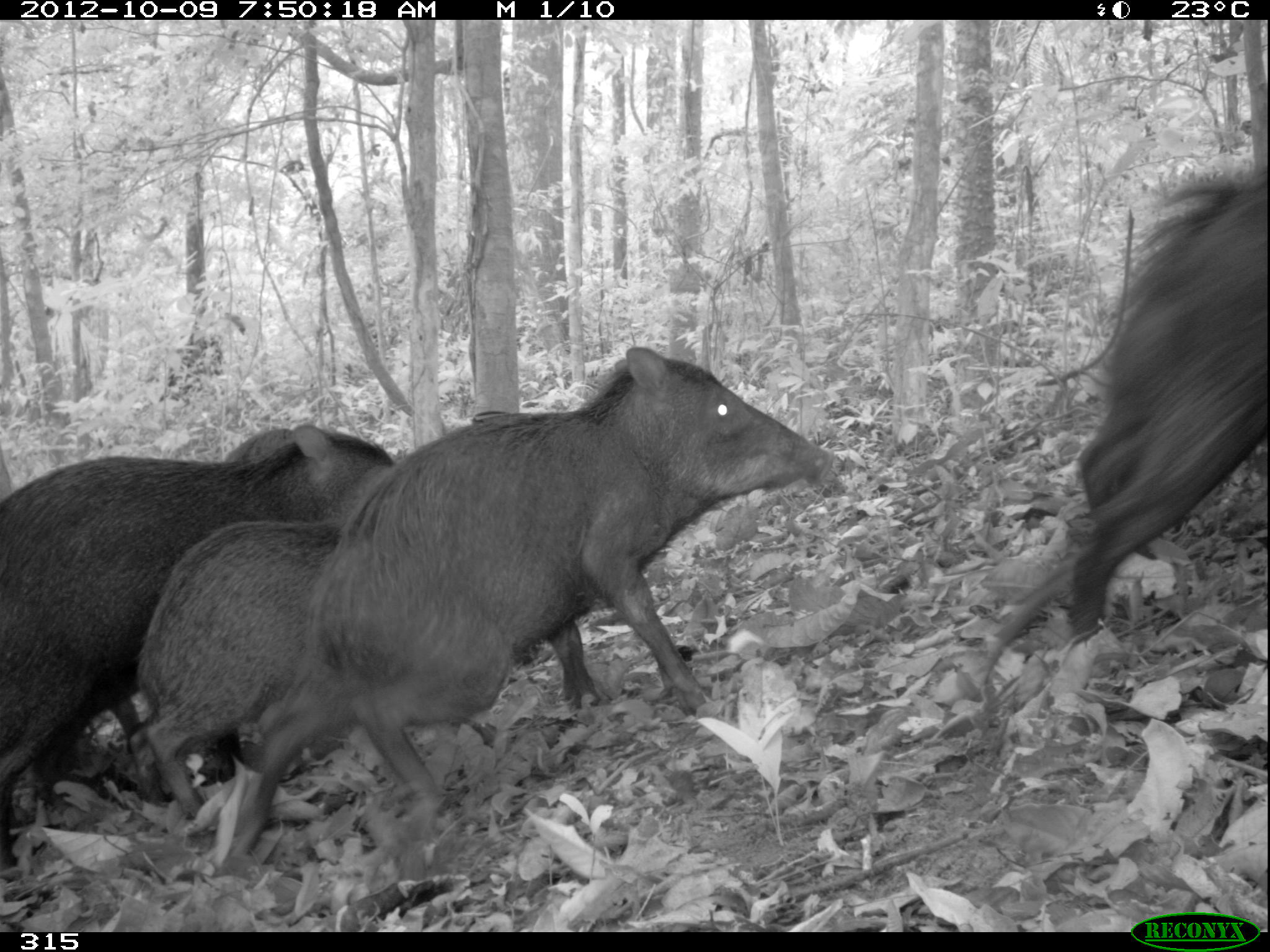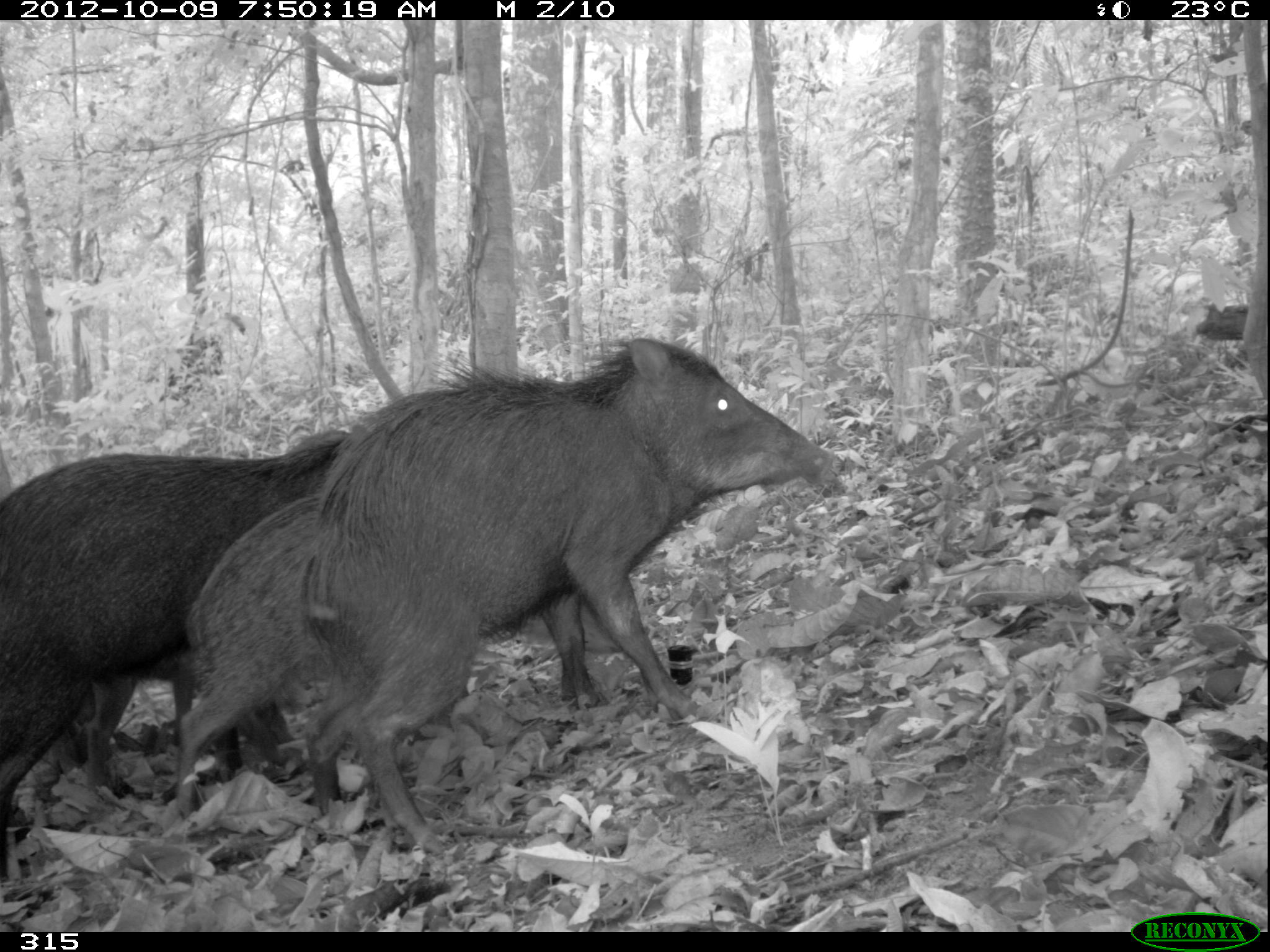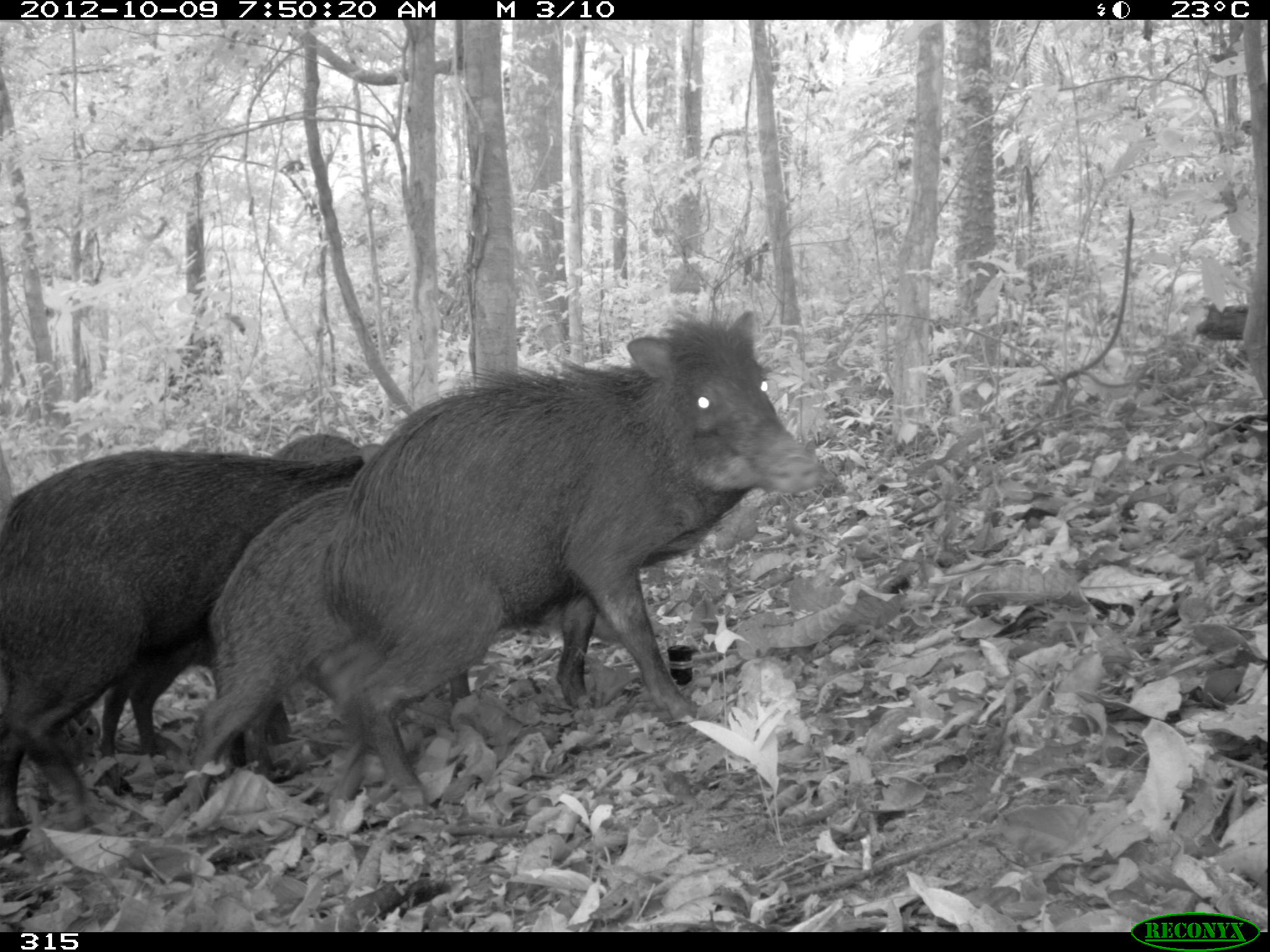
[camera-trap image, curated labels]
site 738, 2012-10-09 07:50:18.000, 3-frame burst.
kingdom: Animalia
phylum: Chordata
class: Mammalia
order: Artiodactyla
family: Tayassuidae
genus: Tayassu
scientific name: Tayassu pecari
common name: white-lipped peccary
Tayassu pecari (white-lipped peccary).